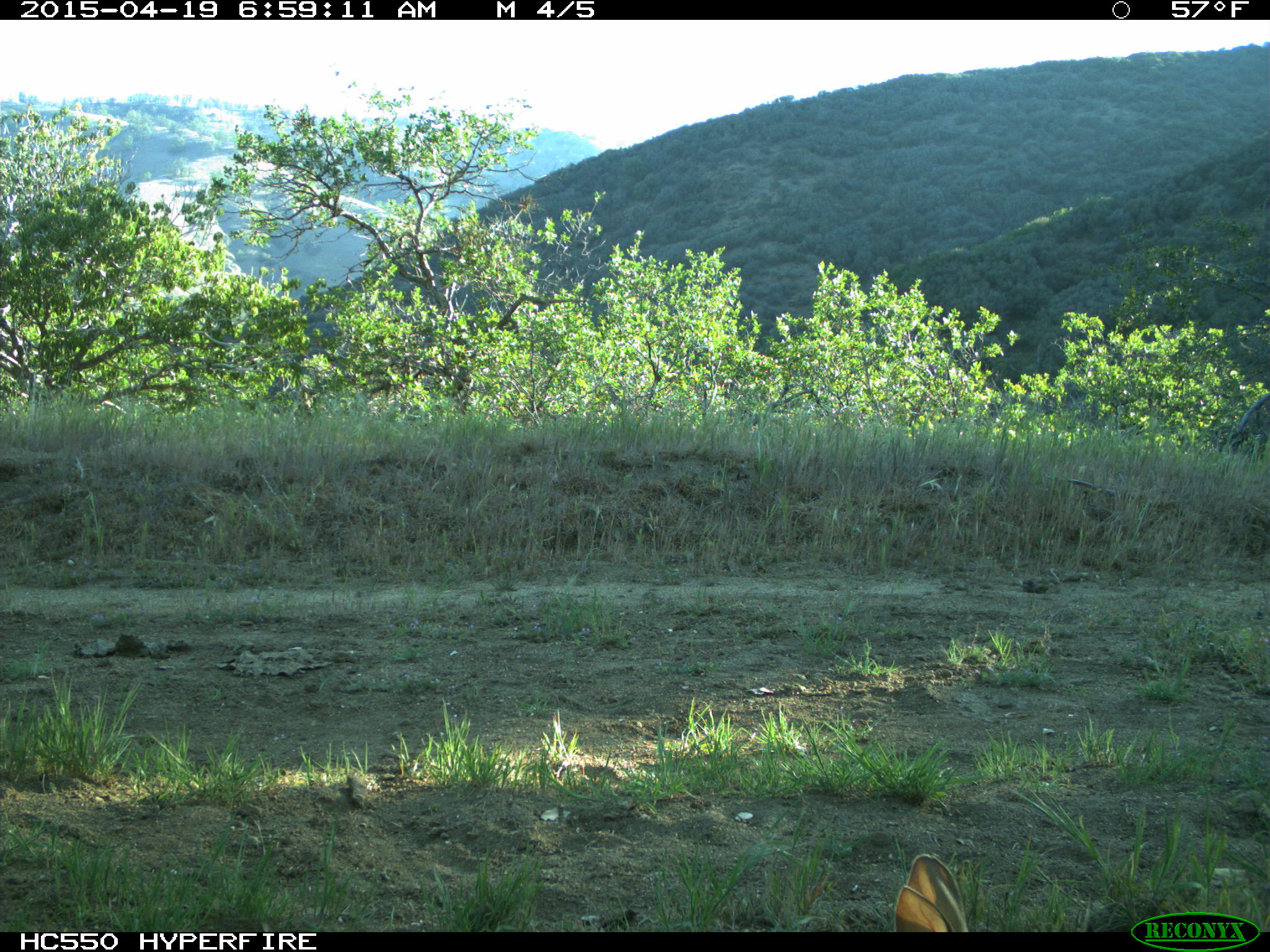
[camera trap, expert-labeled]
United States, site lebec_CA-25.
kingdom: Animalia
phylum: Chordata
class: Mammalia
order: Lagomorpha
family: Leporidae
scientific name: Leporidae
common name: rabbits and hares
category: unidentified rabbit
Unidentified rabbit (rabbits and hares) (Leporidae).